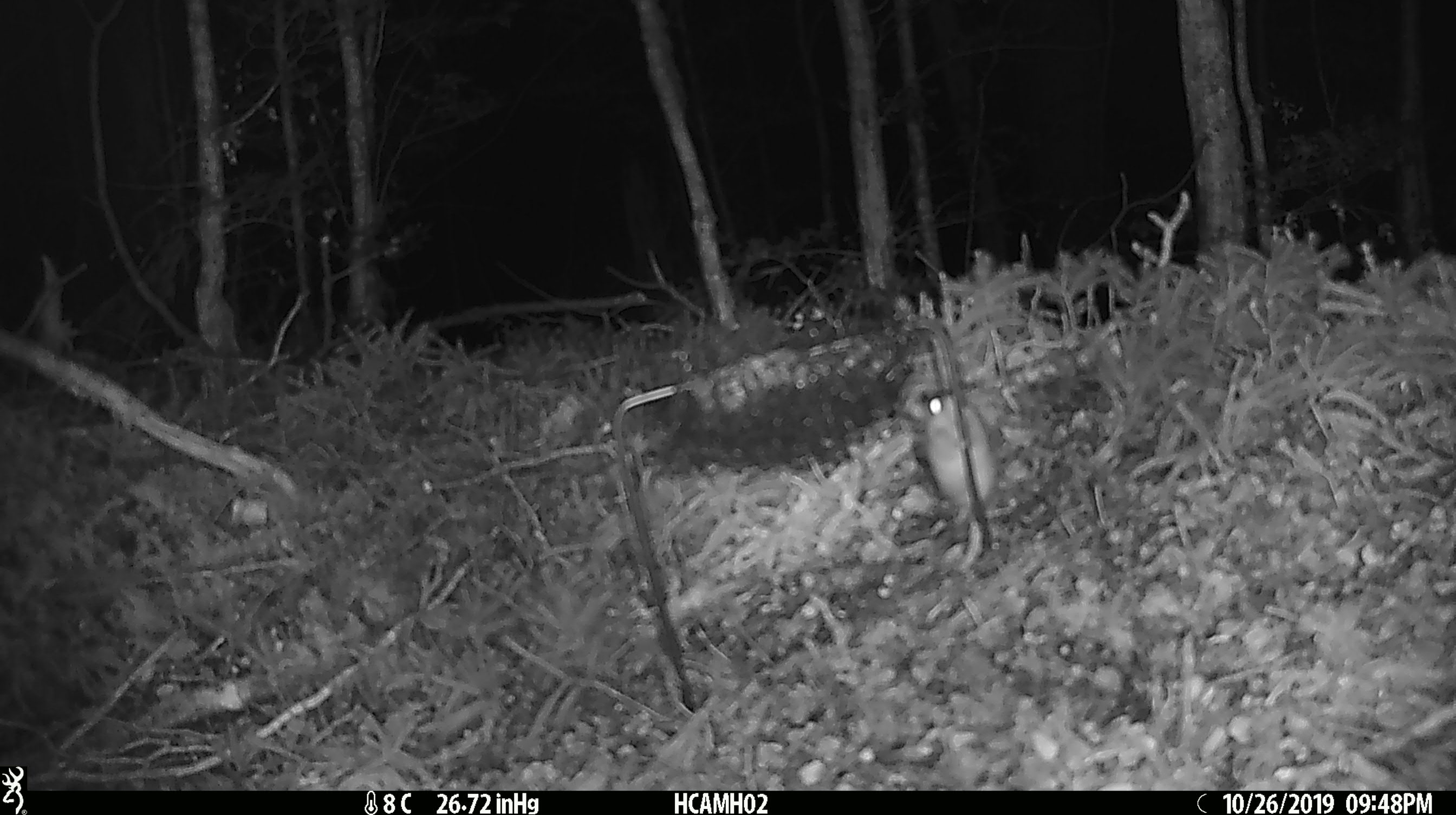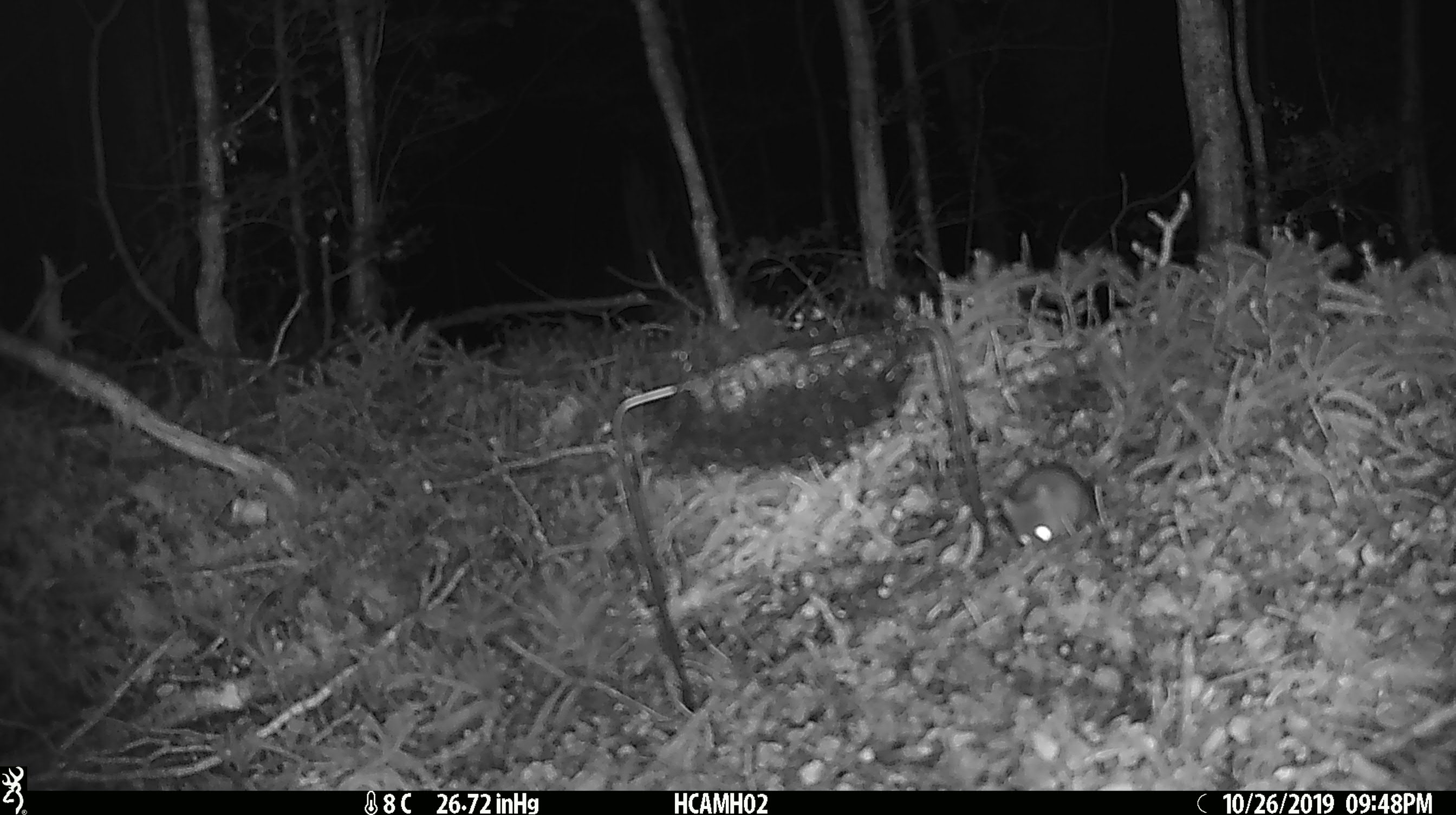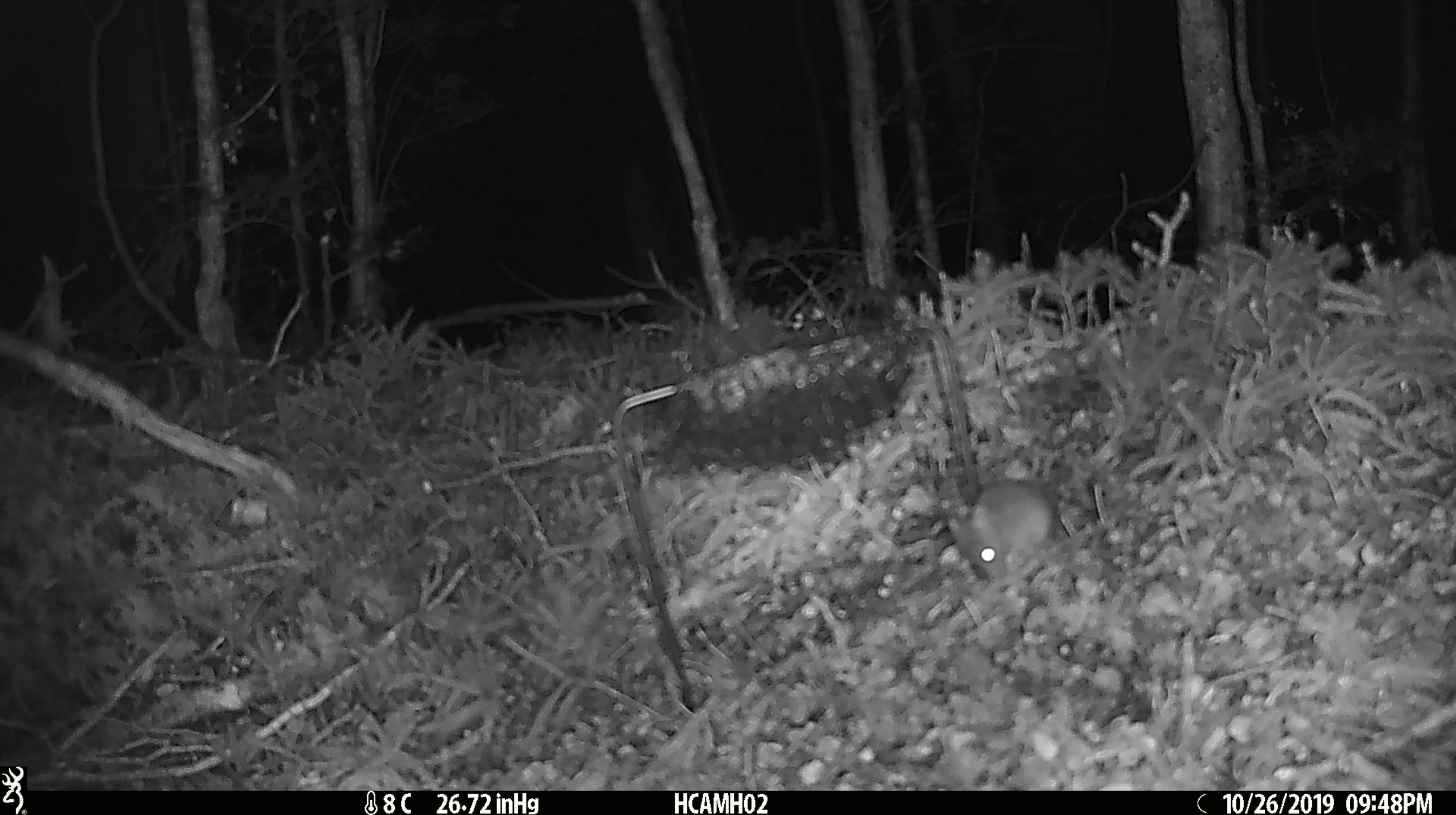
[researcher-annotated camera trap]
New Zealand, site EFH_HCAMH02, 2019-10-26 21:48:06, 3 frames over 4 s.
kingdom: Animalia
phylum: Chordata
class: Mammalia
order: Rodentia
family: Muridae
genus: Mus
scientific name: Mus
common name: mouse